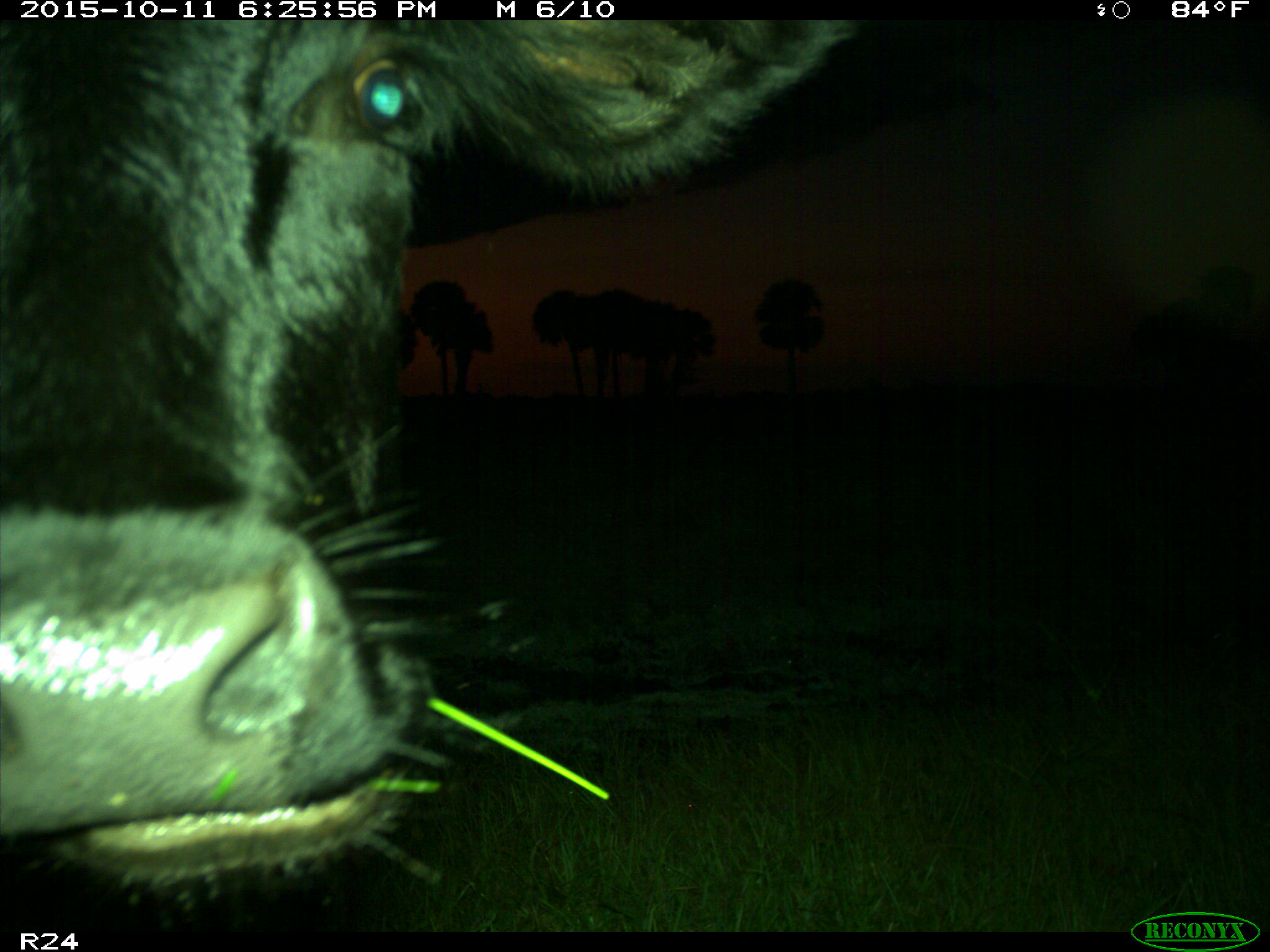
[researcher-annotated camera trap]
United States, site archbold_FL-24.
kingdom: Animalia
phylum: Chordata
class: Mammalia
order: Artiodactyla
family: Bovidae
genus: Bos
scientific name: Bos taurus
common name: domestic cow